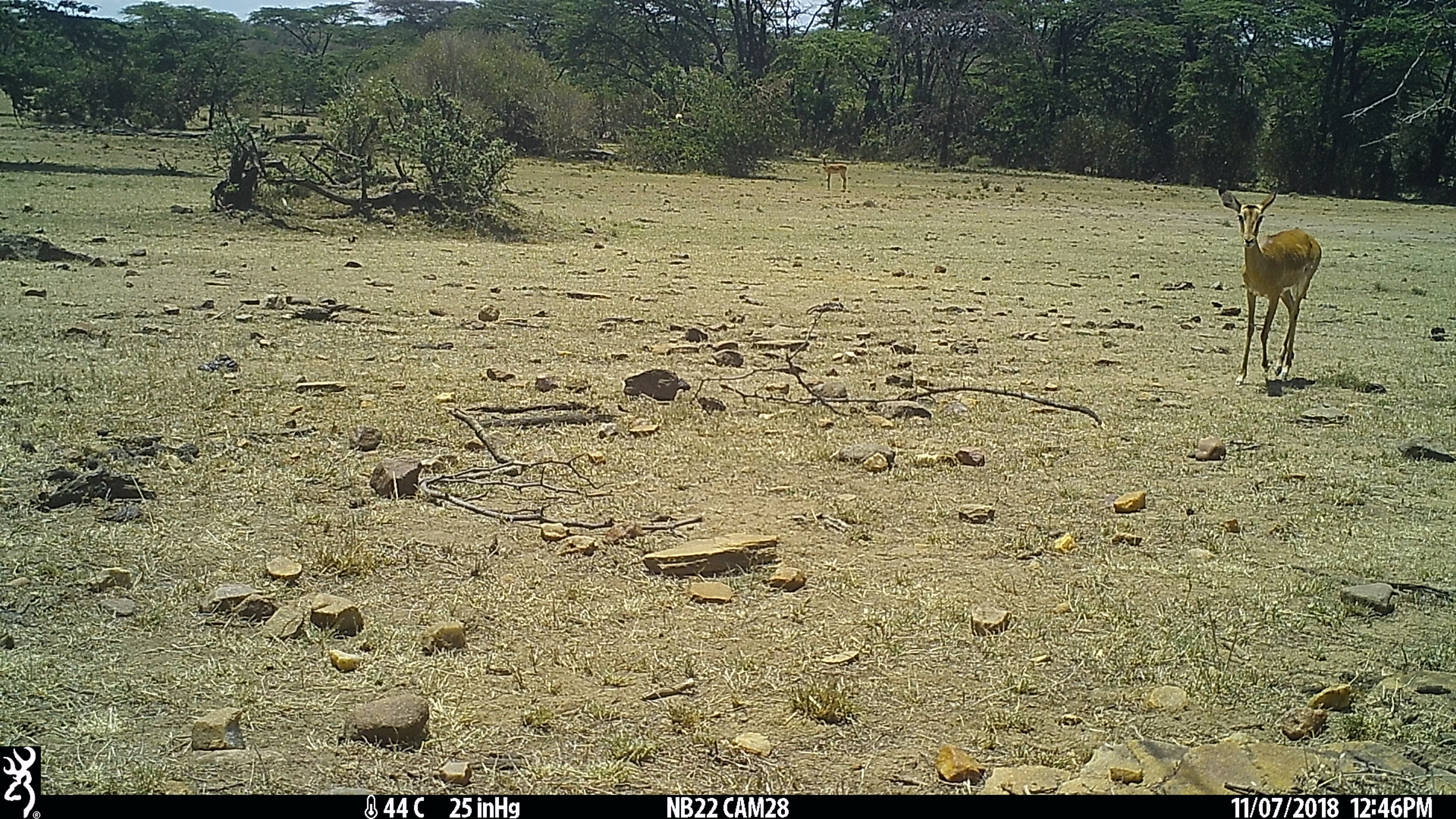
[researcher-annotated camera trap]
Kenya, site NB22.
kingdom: Animalia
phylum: Chordata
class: Mammalia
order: Artiodactyla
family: Bovidae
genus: Aepyceros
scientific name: Aepyceros melampus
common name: impala